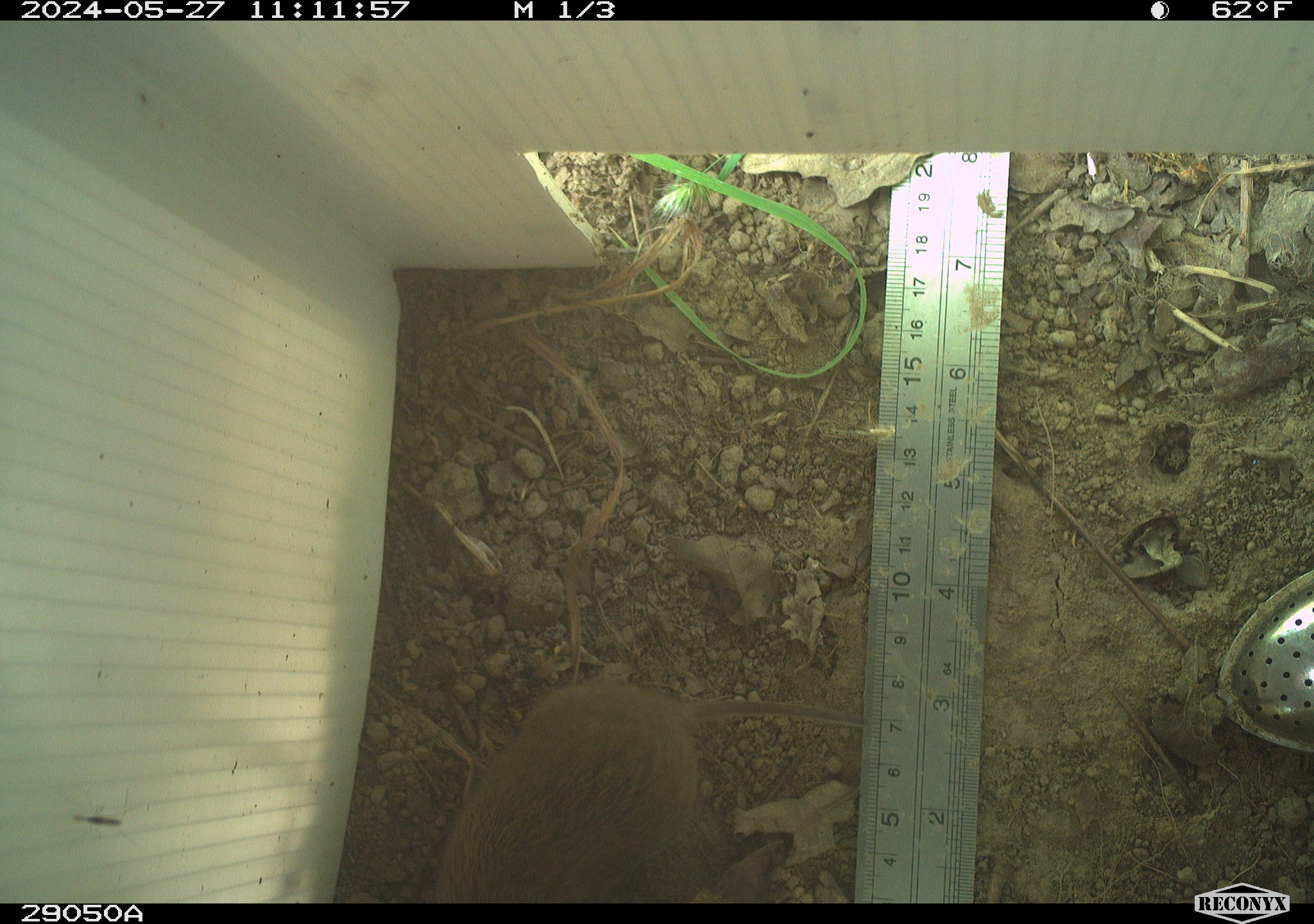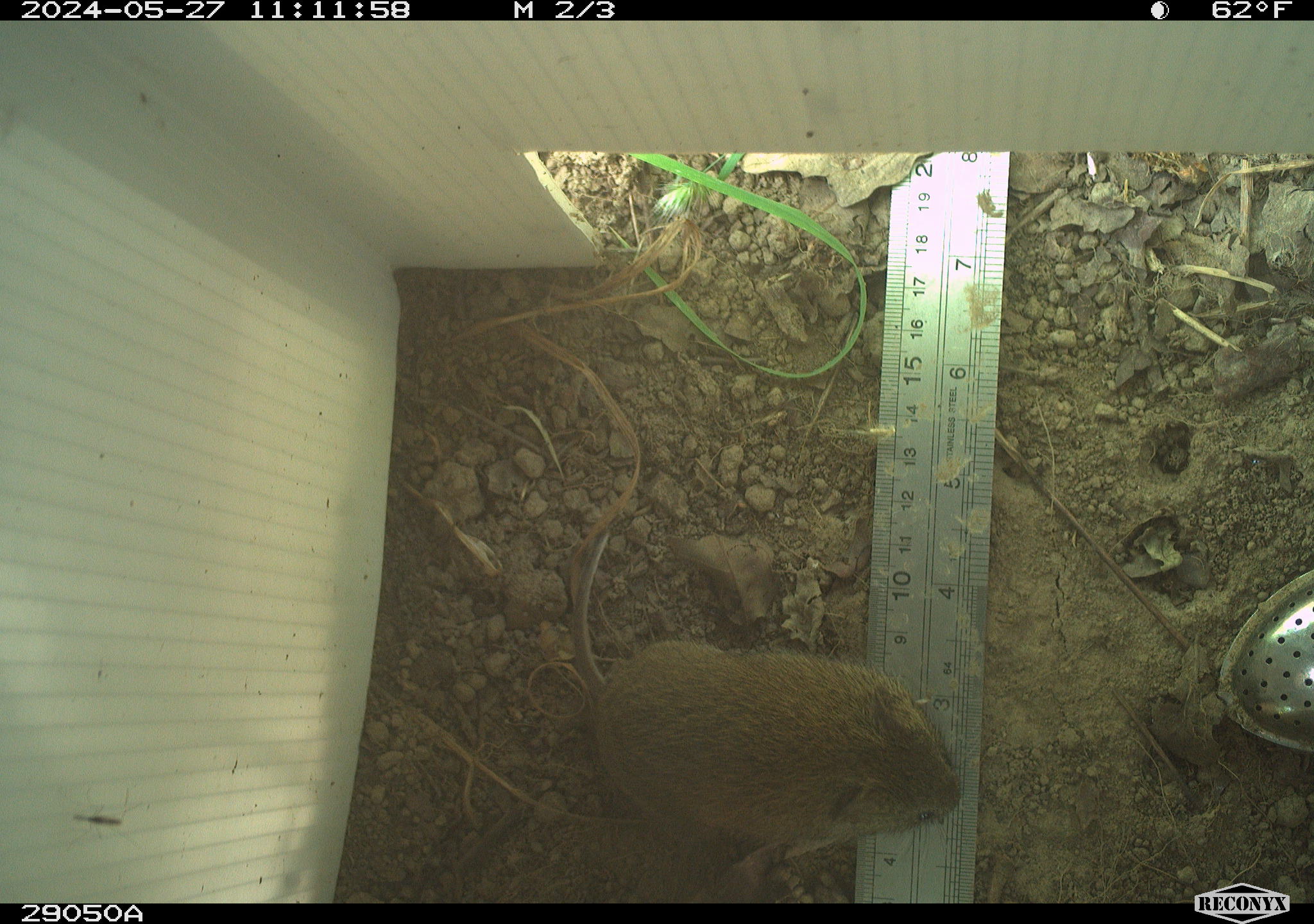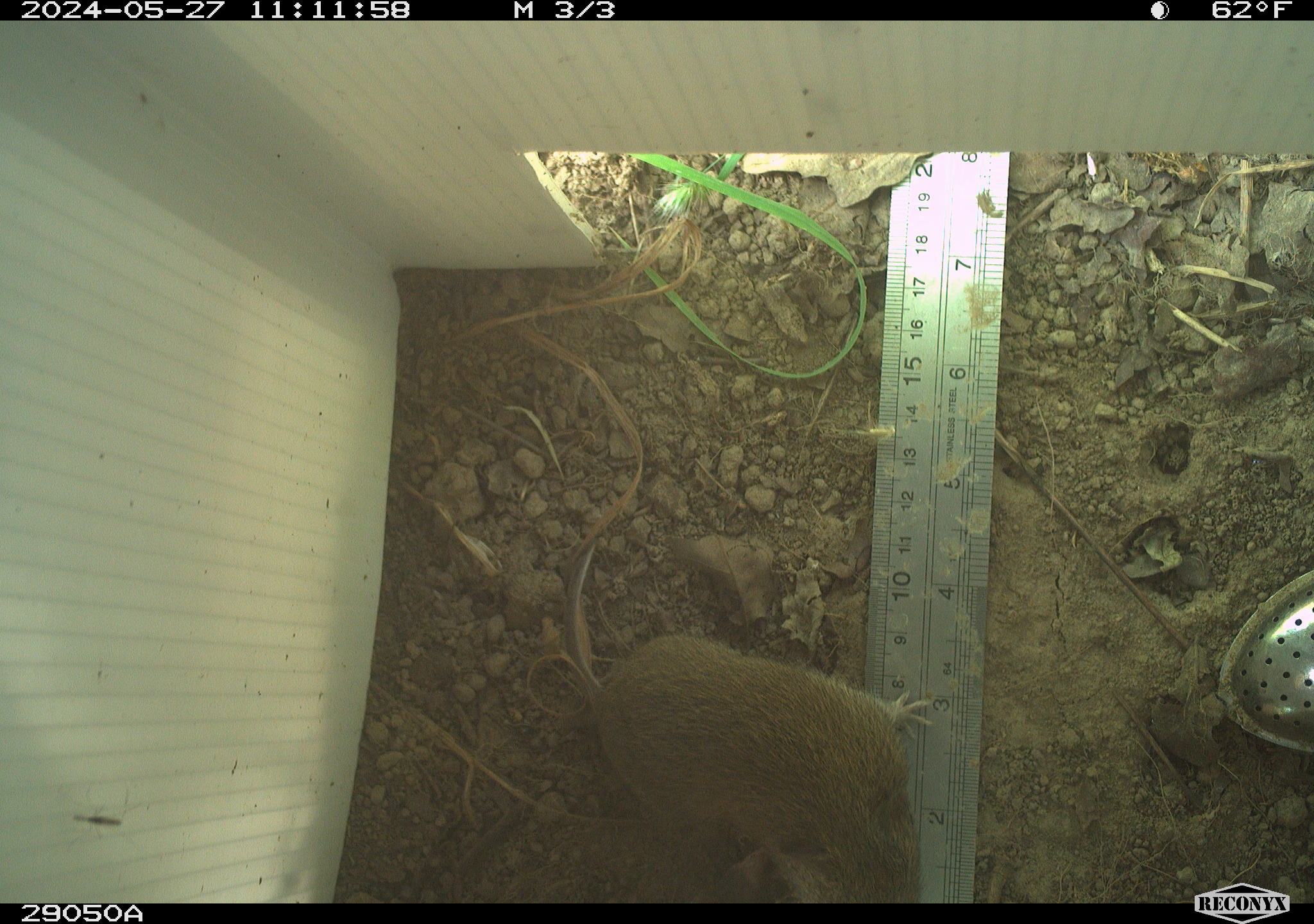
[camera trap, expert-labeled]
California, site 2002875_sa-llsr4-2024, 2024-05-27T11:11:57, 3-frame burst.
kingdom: Animalia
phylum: Chordata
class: Mammalia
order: Rodentia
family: Cricetidae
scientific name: Arvicolinae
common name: voles, lemmings, and muskrats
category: arvicolinae subfamily